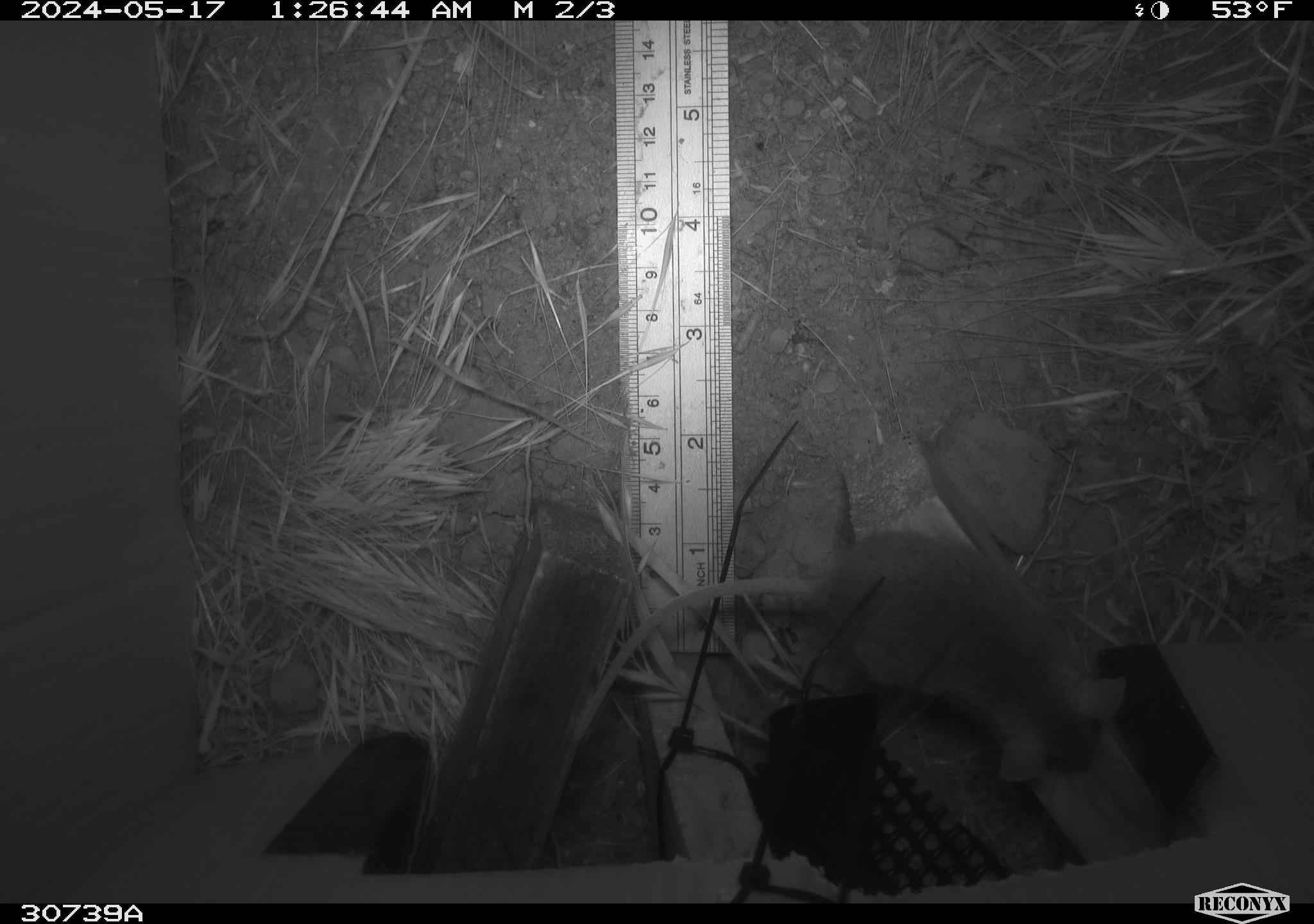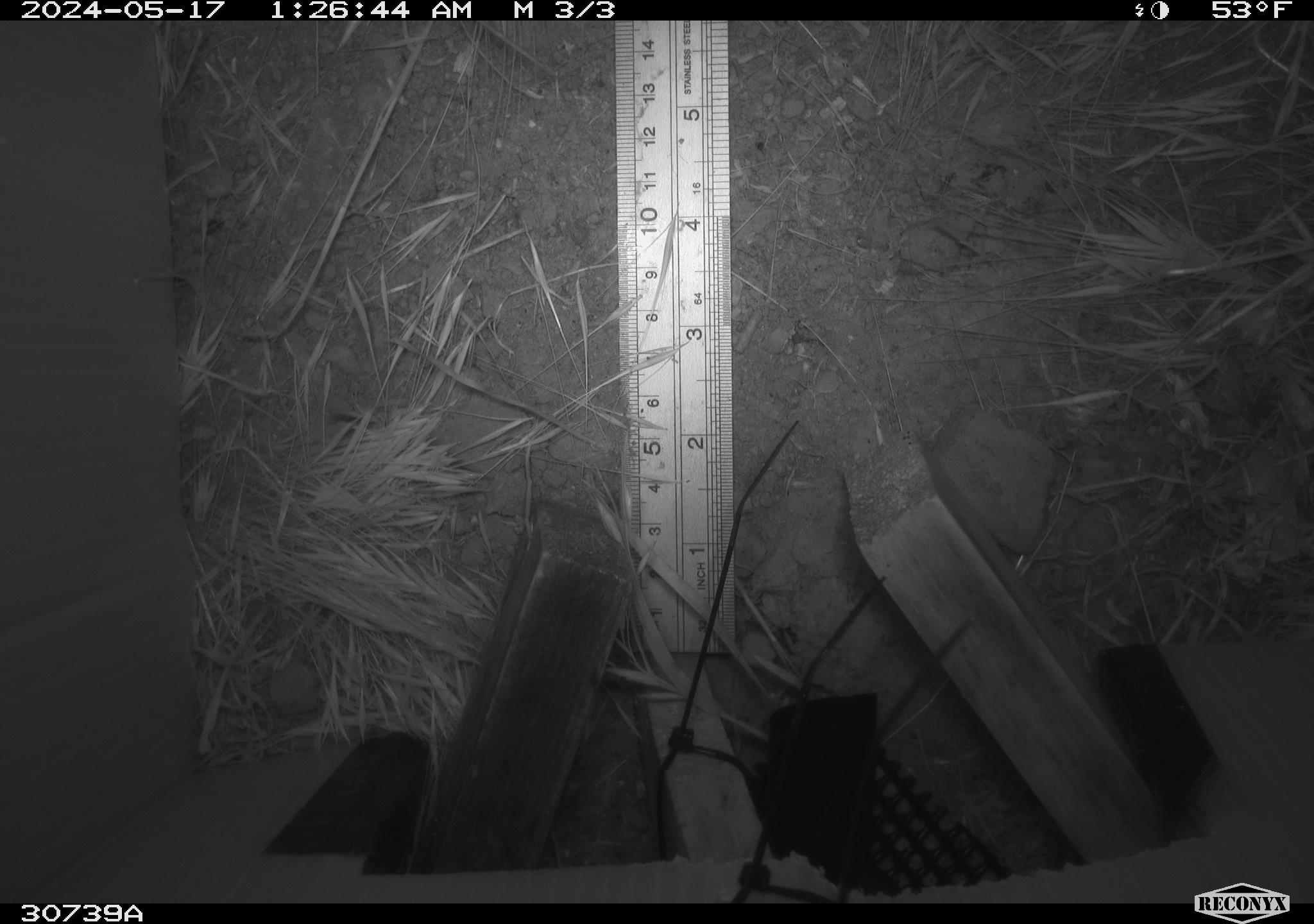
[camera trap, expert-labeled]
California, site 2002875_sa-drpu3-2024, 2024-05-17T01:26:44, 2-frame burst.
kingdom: Animalia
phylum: Chordata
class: Mammalia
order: Rodentia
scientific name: Rodentia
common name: rodent